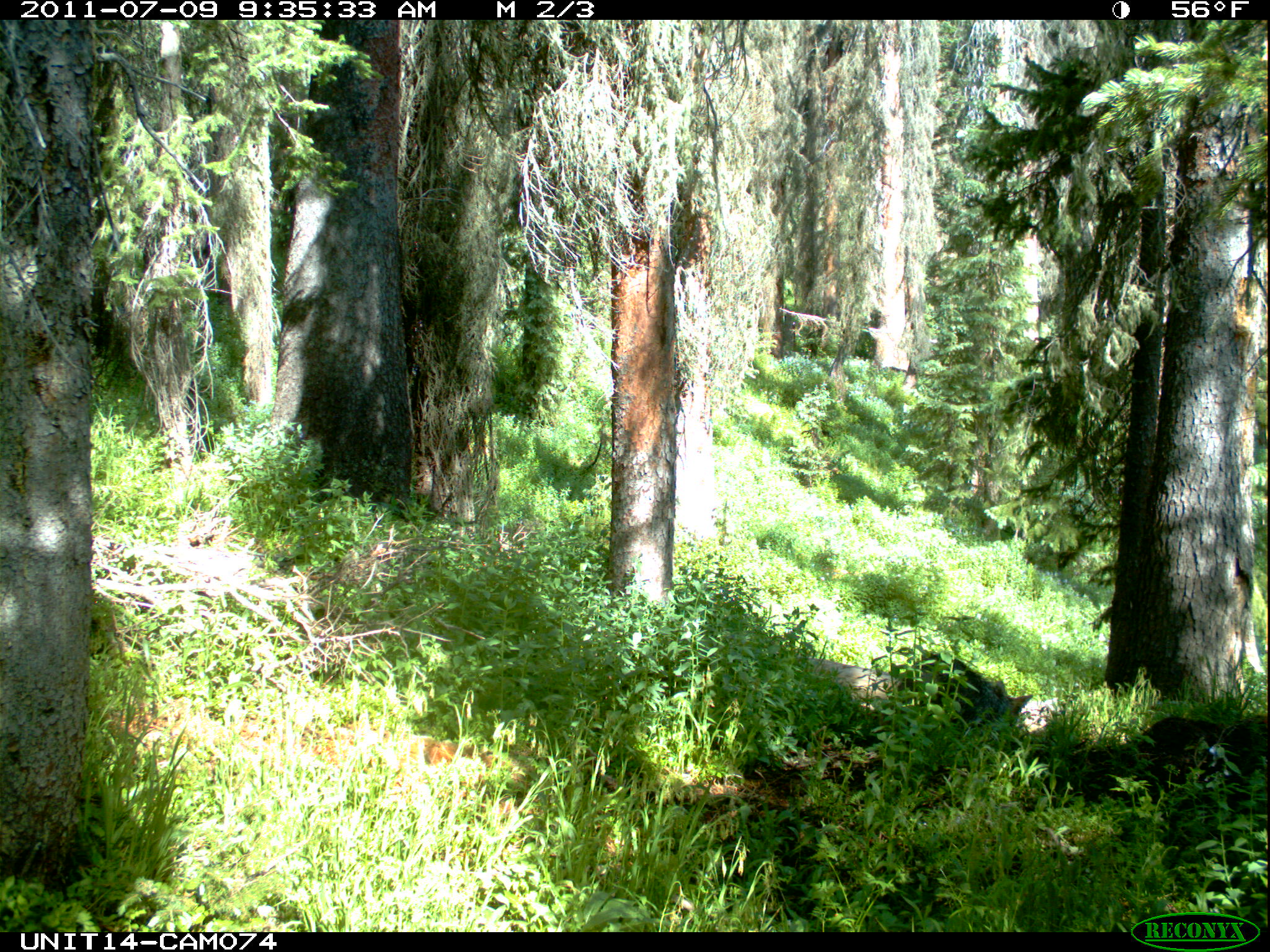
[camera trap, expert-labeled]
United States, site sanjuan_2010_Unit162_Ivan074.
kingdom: Animalia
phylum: Chordata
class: Mammalia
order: Carnivora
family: Canidae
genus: Canis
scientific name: Canis latrans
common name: coyote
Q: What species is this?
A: Canis latrans (coyote).